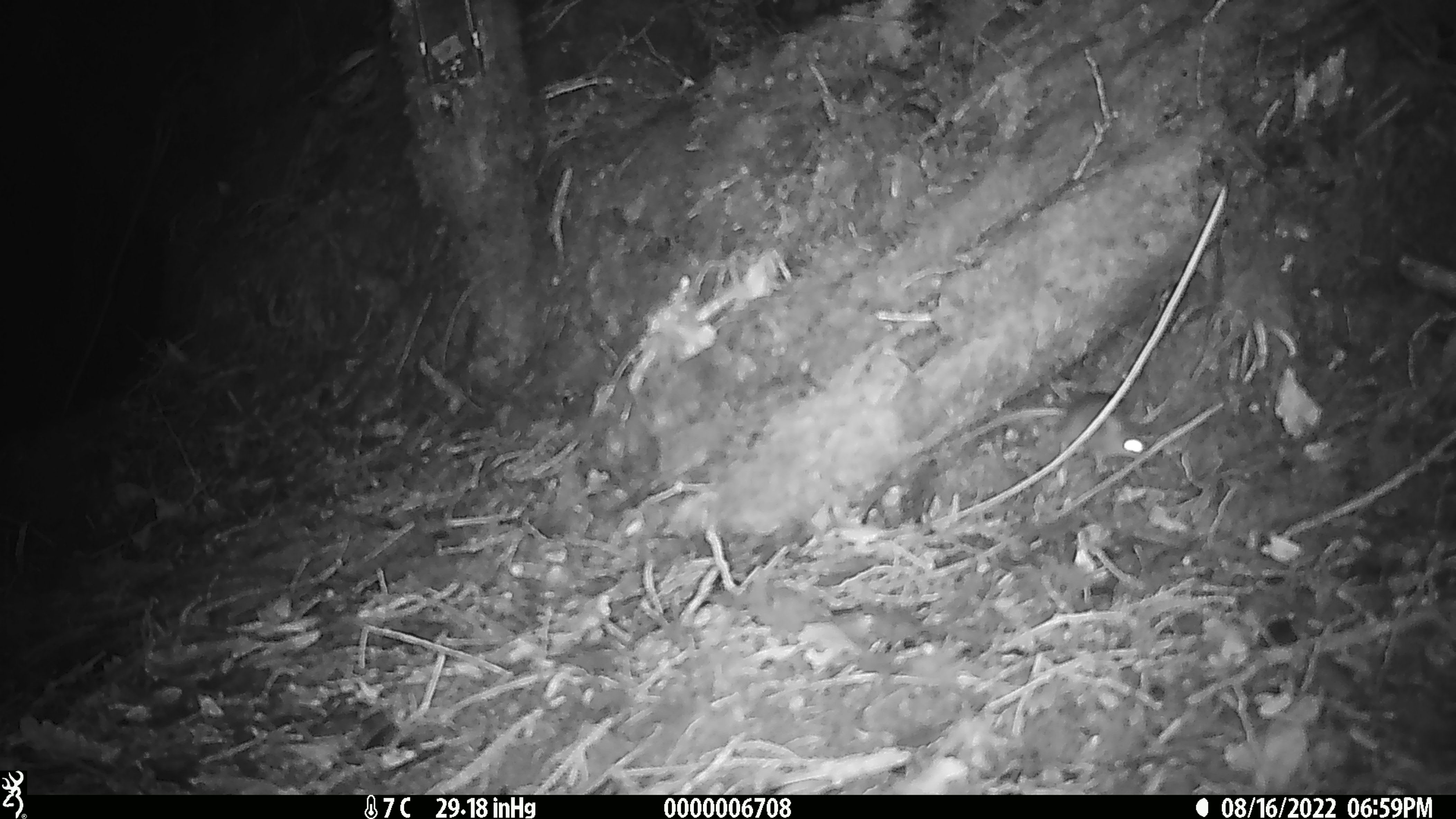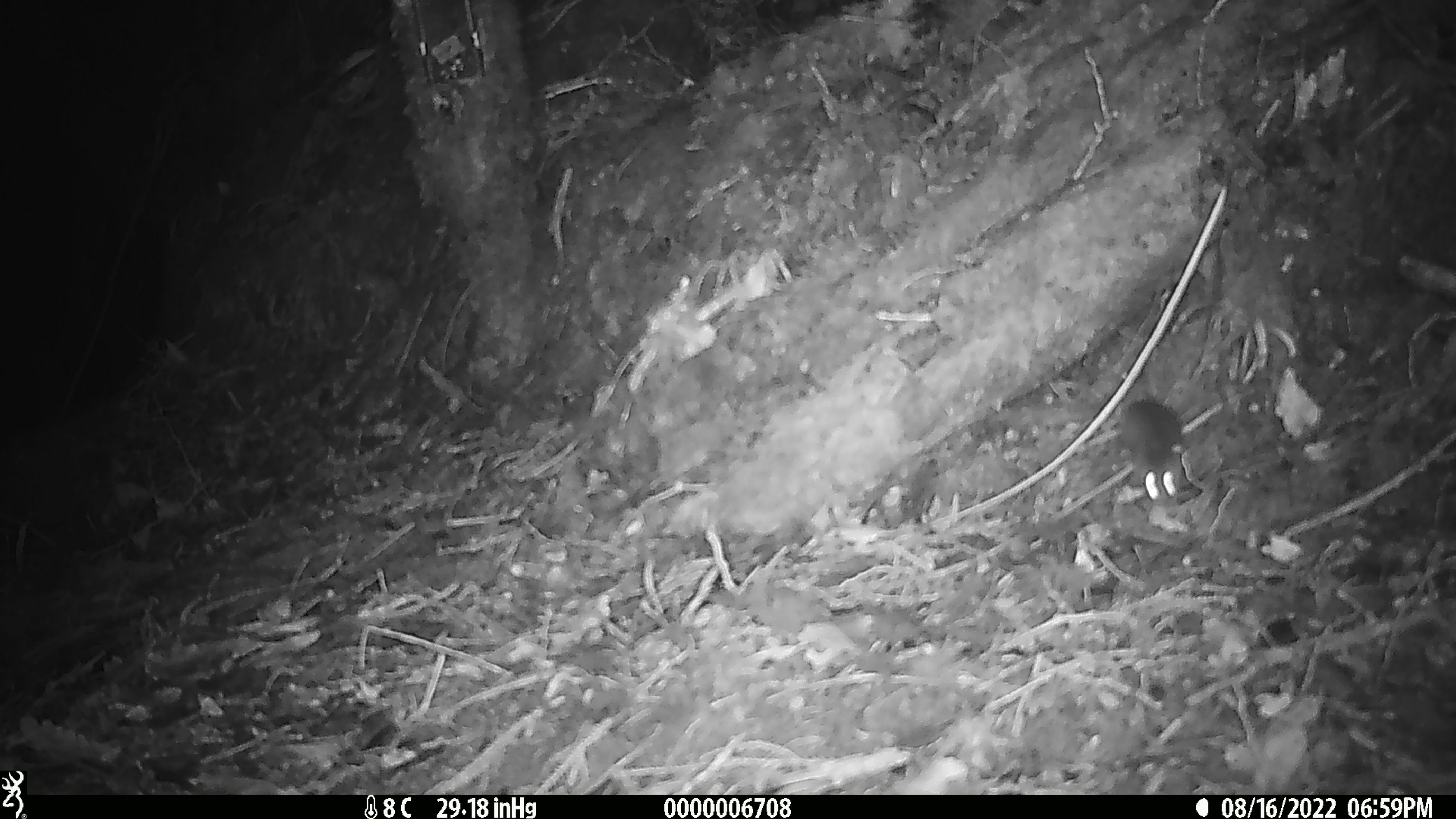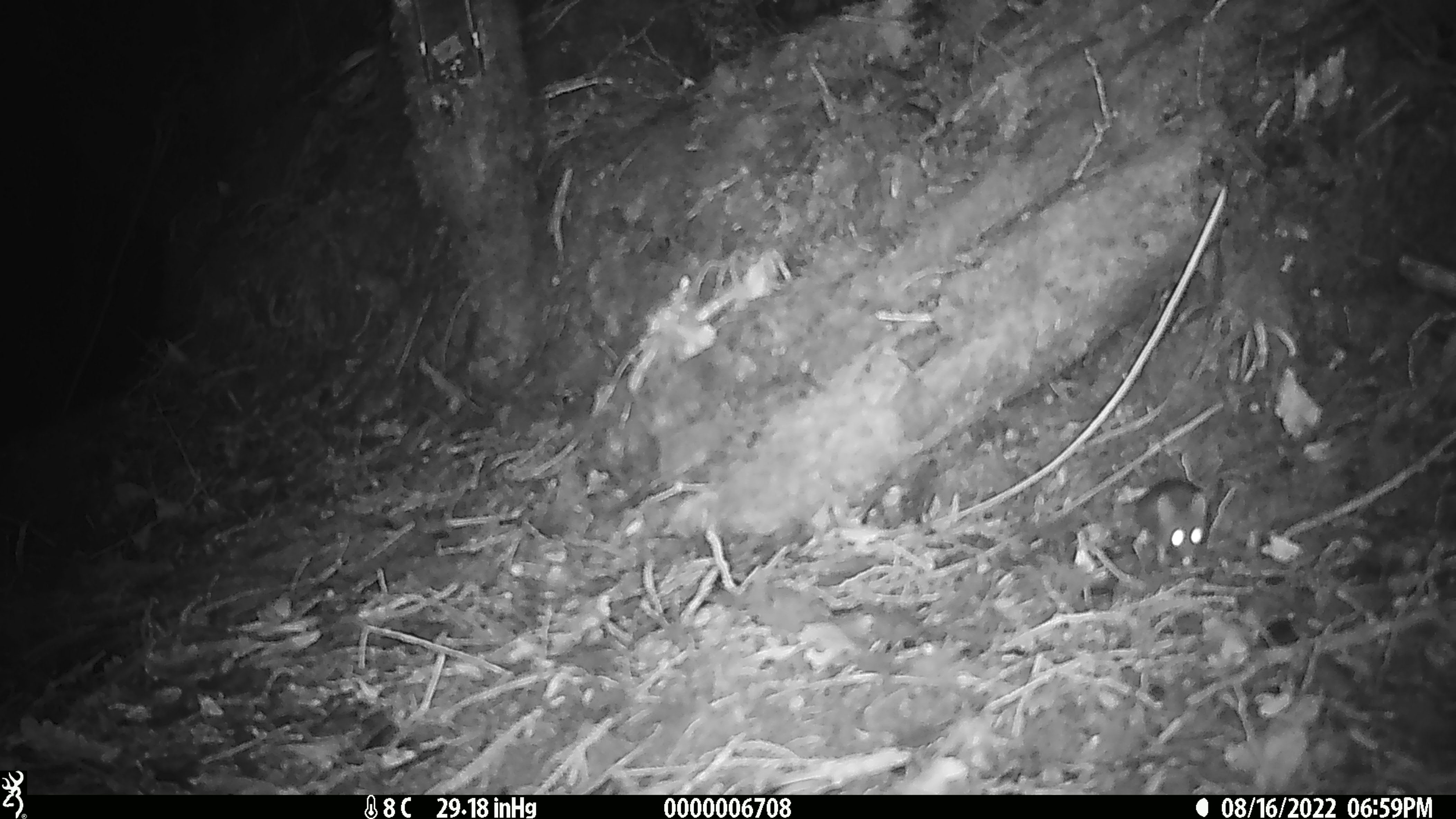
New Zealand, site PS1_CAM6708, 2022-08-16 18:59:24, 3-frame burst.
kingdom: Animalia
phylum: Chordata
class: Mammalia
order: Rodentia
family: Muridae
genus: Mus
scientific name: Mus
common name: mouse